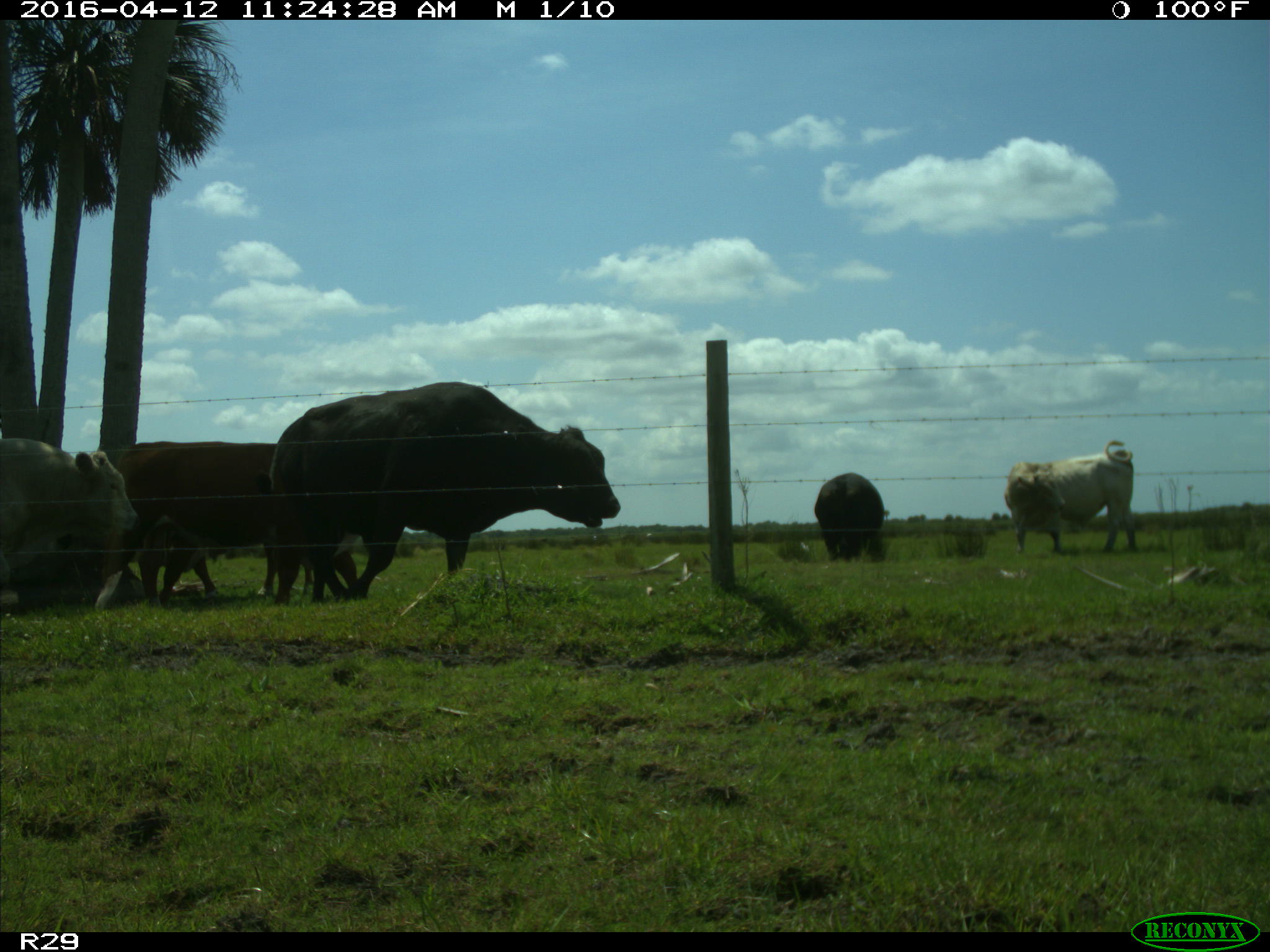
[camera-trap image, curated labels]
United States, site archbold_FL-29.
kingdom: Animalia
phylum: Chordata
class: Mammalia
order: Artiodactyla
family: Bovidae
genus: Bos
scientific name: Bos taurus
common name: domestic cow